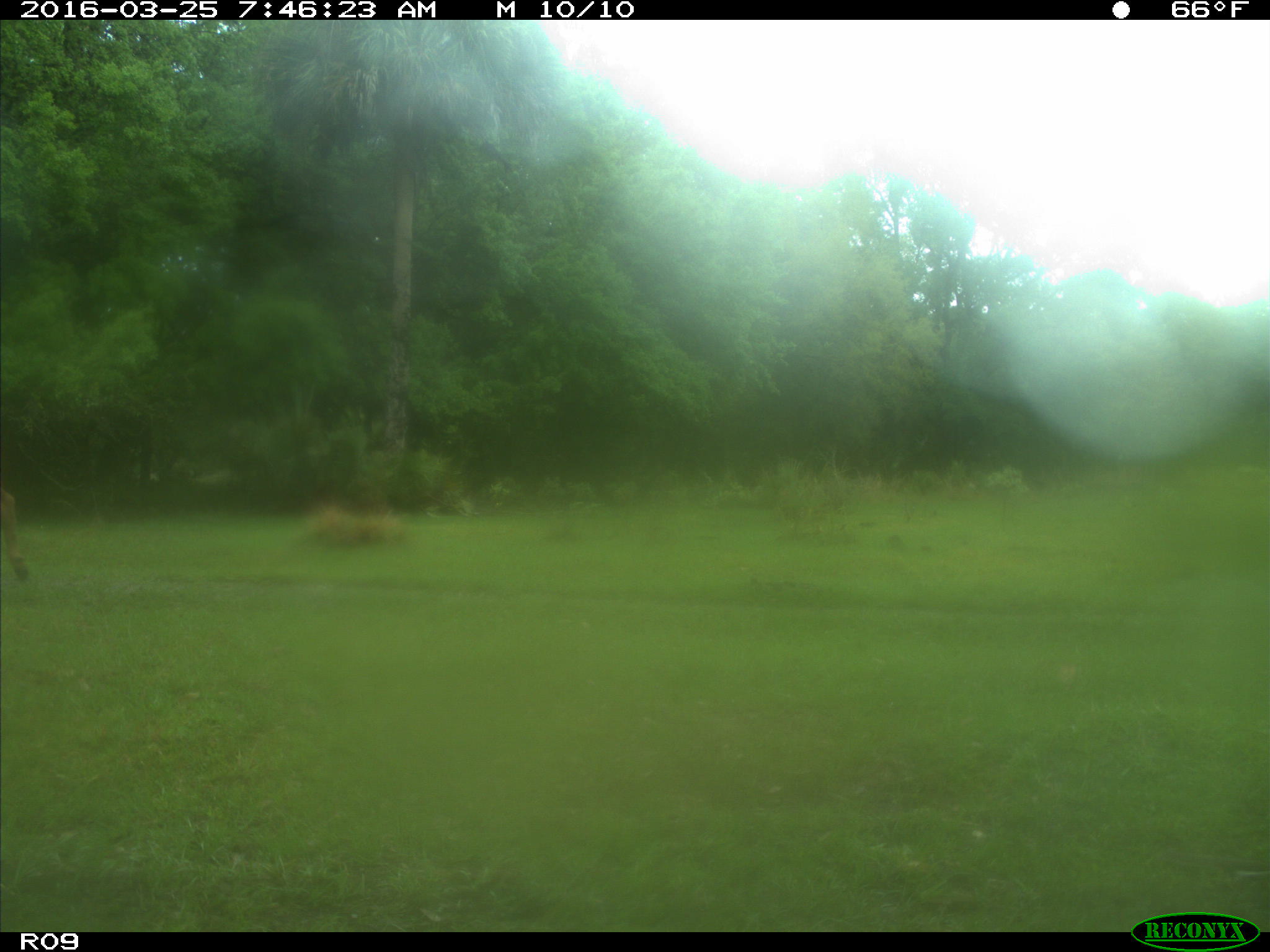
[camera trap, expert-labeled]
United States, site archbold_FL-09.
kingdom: Animalia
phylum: Chordata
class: Mammalia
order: Artiodactyla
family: Bovidae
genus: Bos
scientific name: Bos taurus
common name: domestic cow